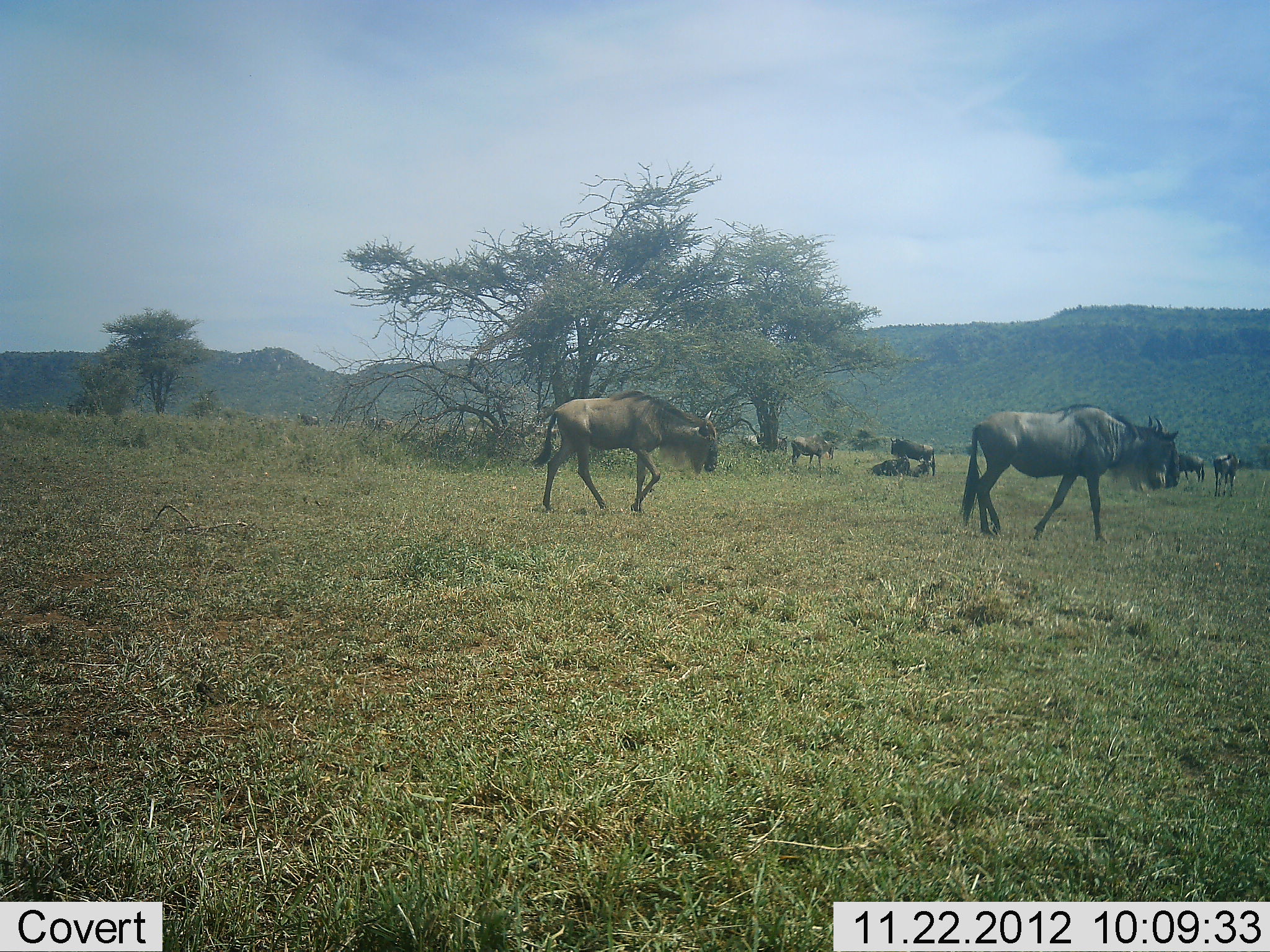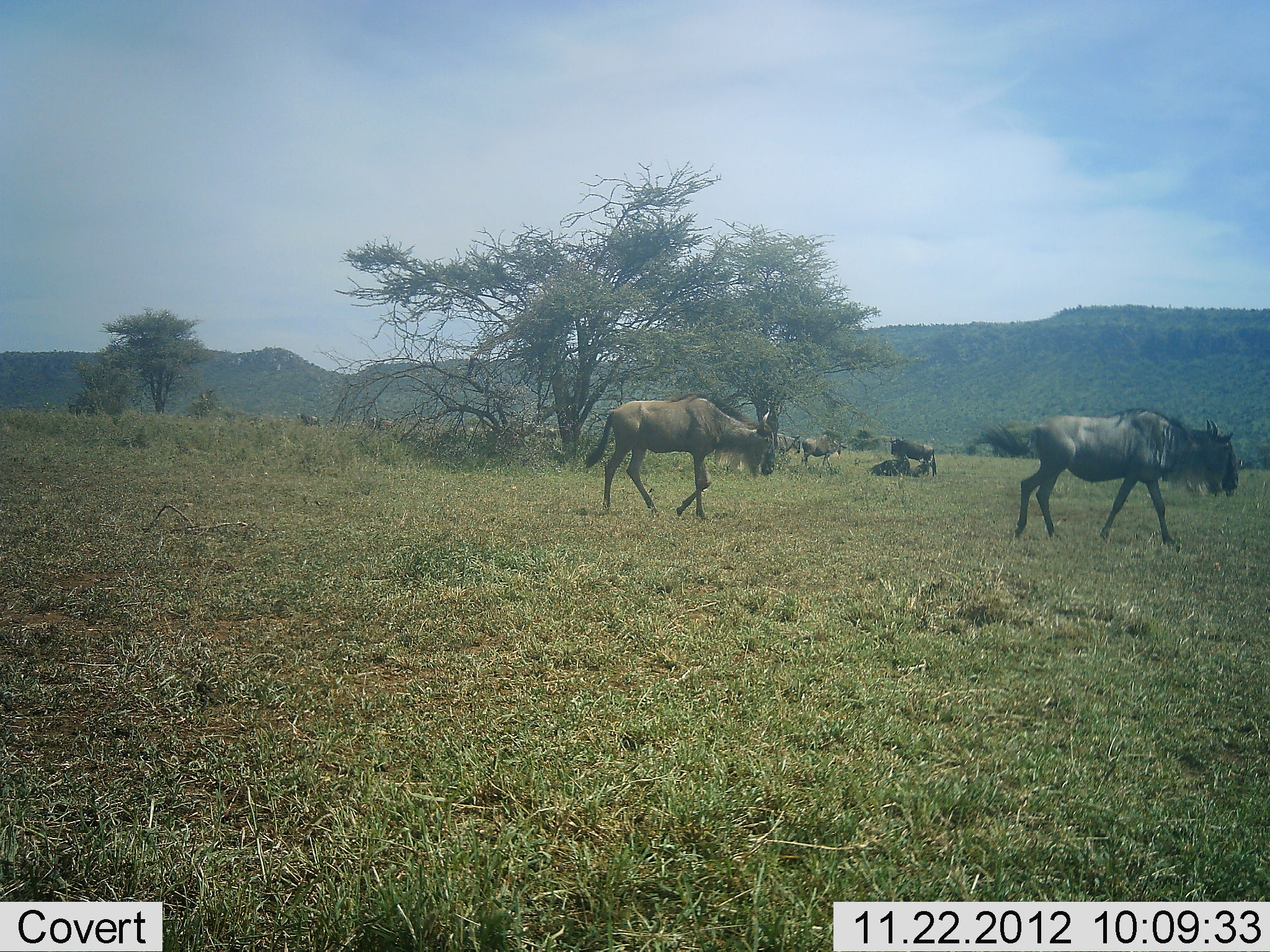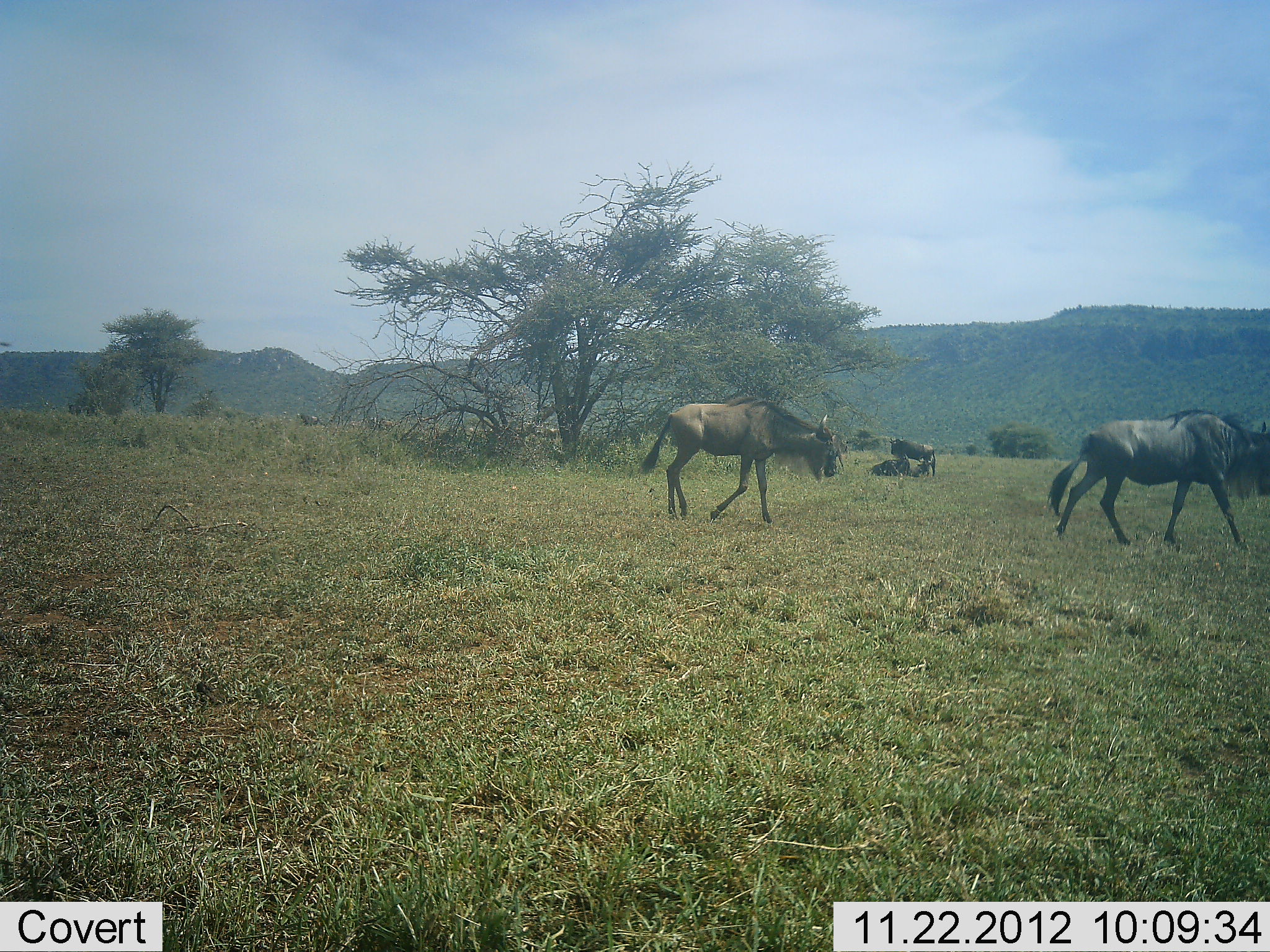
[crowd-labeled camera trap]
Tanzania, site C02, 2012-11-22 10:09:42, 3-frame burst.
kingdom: Animalia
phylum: Chordata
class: Mammalia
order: Artiodactyla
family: Bovidae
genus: Connochaetes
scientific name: Connochaetes taurinus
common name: blue wildebeest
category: wildebeest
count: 7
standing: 48%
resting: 48%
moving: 96%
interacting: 0%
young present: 0%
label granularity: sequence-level